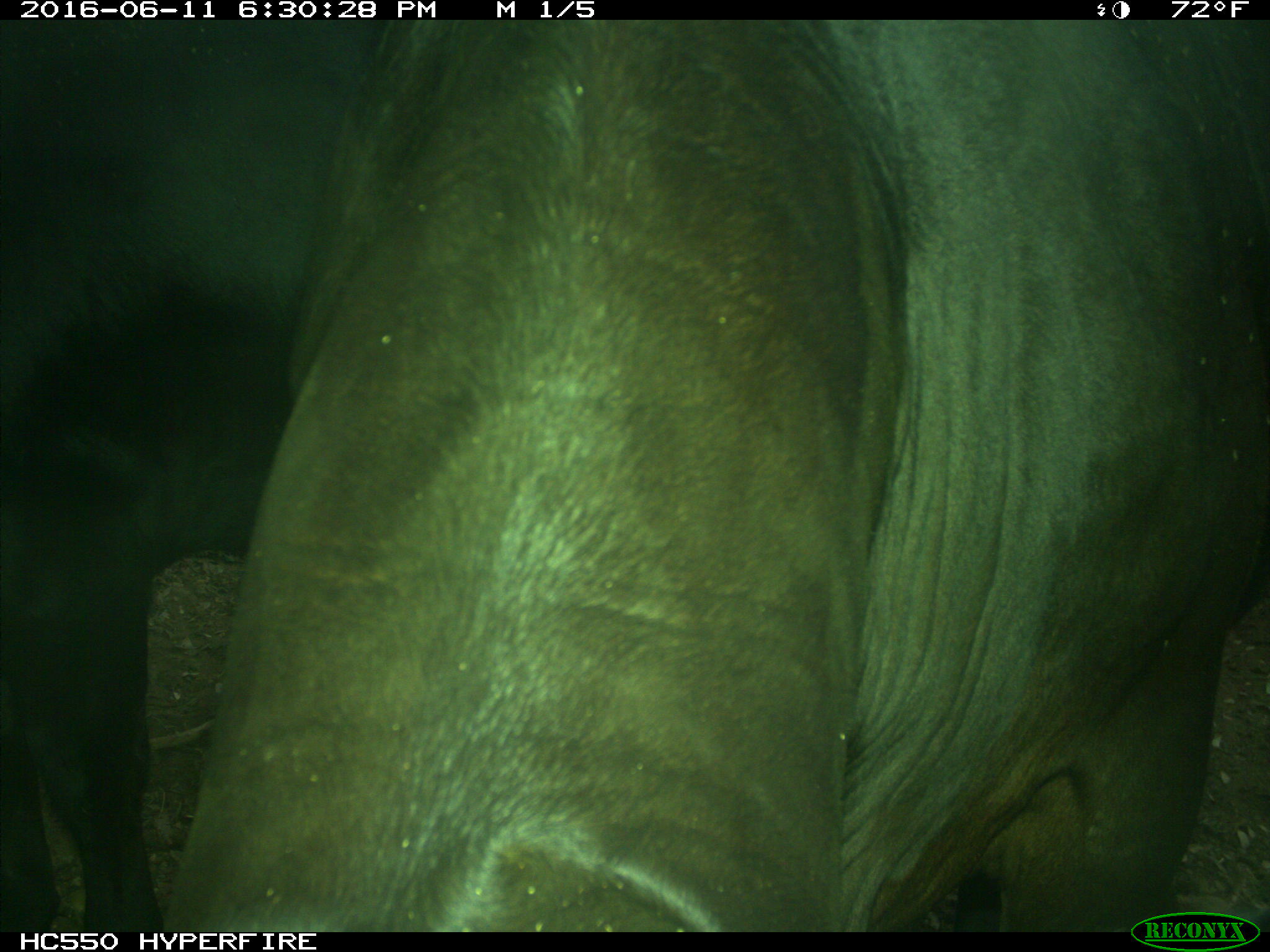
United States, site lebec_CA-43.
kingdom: Animalia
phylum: Chordata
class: Mammalia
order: Artiodactyla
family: Bovidae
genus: Bos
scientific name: Bos taurus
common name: domestic cow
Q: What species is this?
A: Bos taurus (domestic cow).